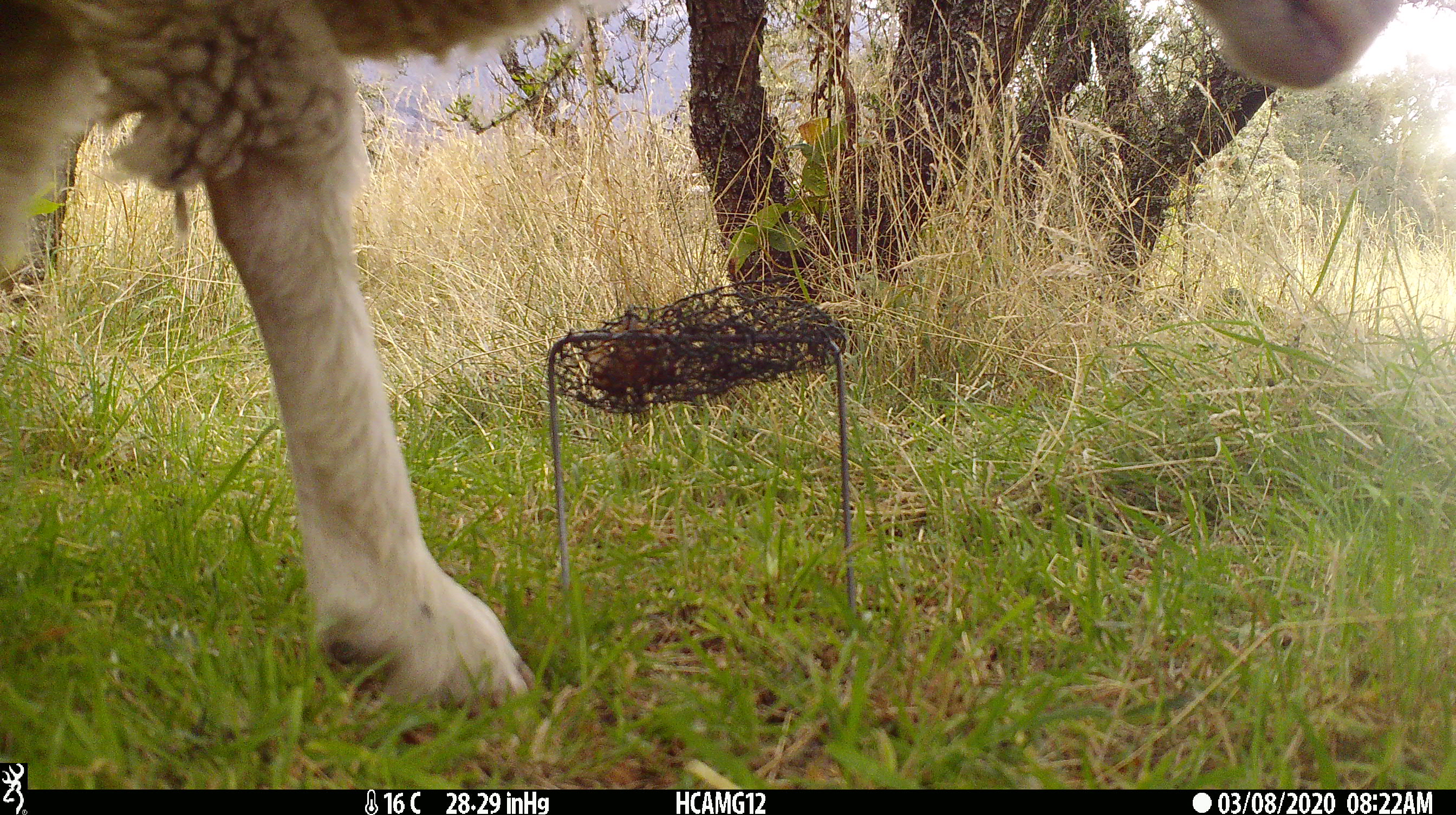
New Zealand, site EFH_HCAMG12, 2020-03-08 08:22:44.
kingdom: Animalia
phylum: Chordata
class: Mammalia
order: Artiodactyla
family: Bovidae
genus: Ovis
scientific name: Ovis aries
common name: domestic sheep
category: sheep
Sheep (domestic sheep) (Ovis aries).